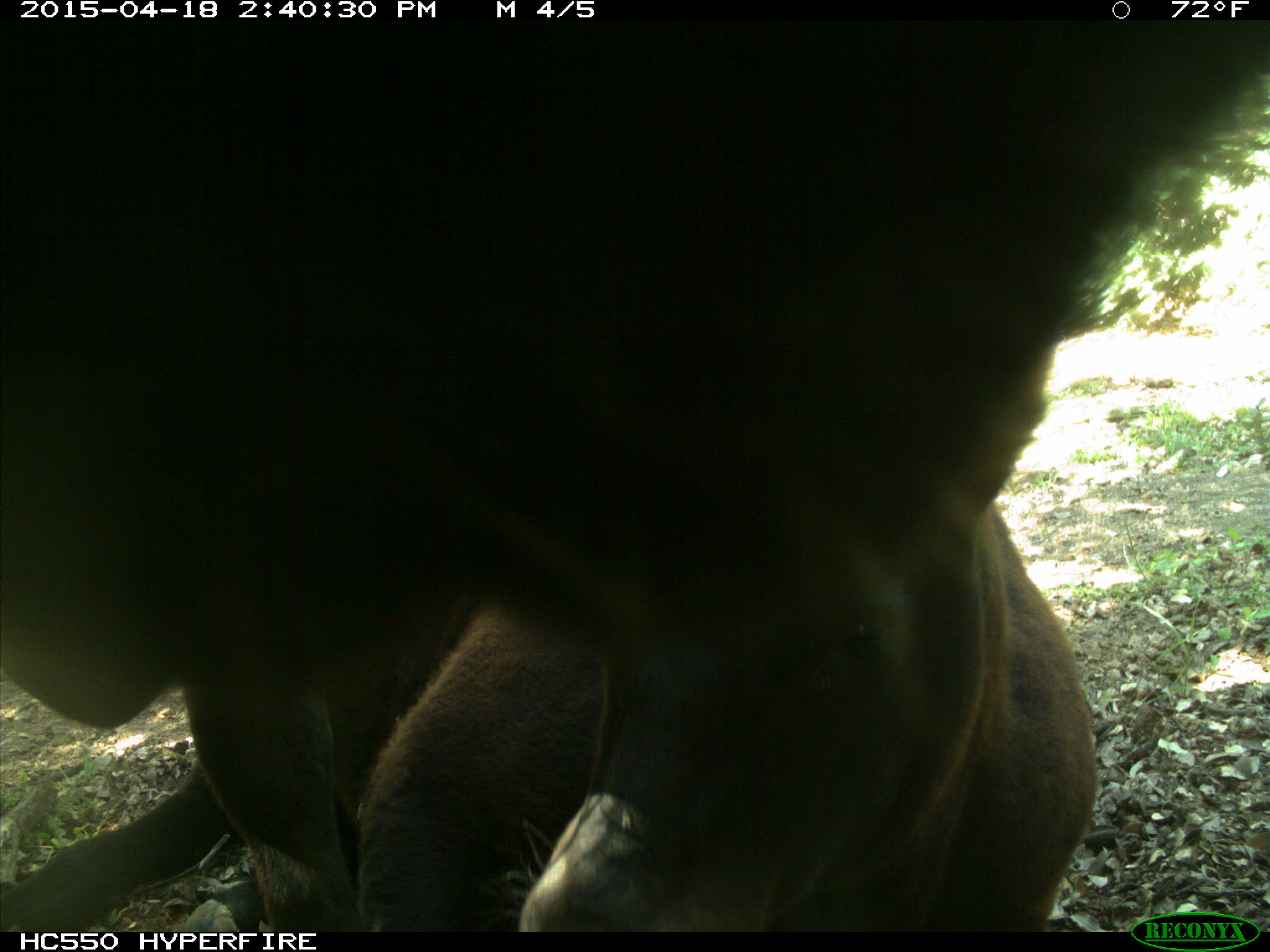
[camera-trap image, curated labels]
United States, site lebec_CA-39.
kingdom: Animalia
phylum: Chordata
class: Mammalia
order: Artiodactyla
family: Bovidae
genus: Bos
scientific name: Bos taurus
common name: domestic cow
Bos taurus (domestic cow).